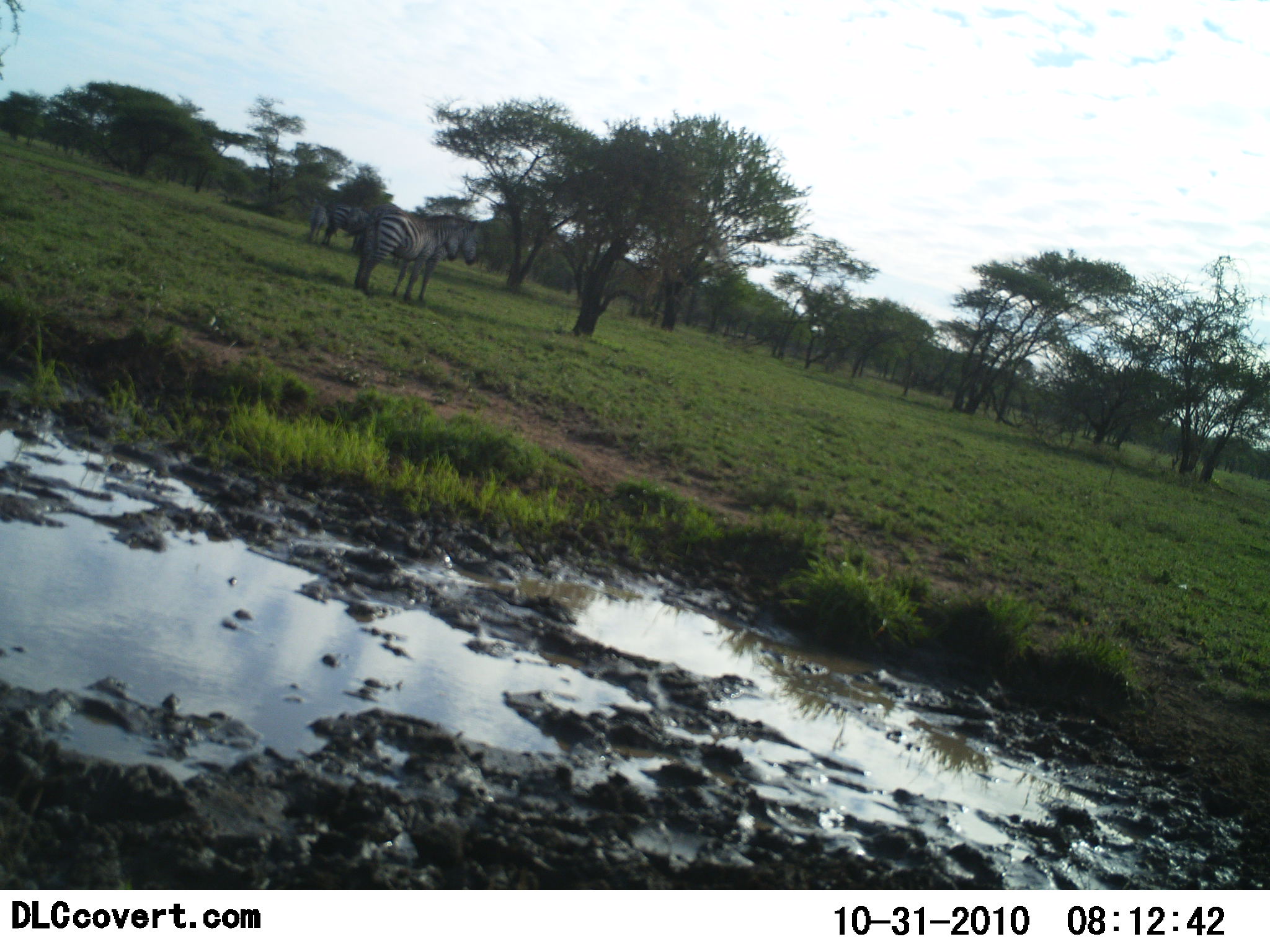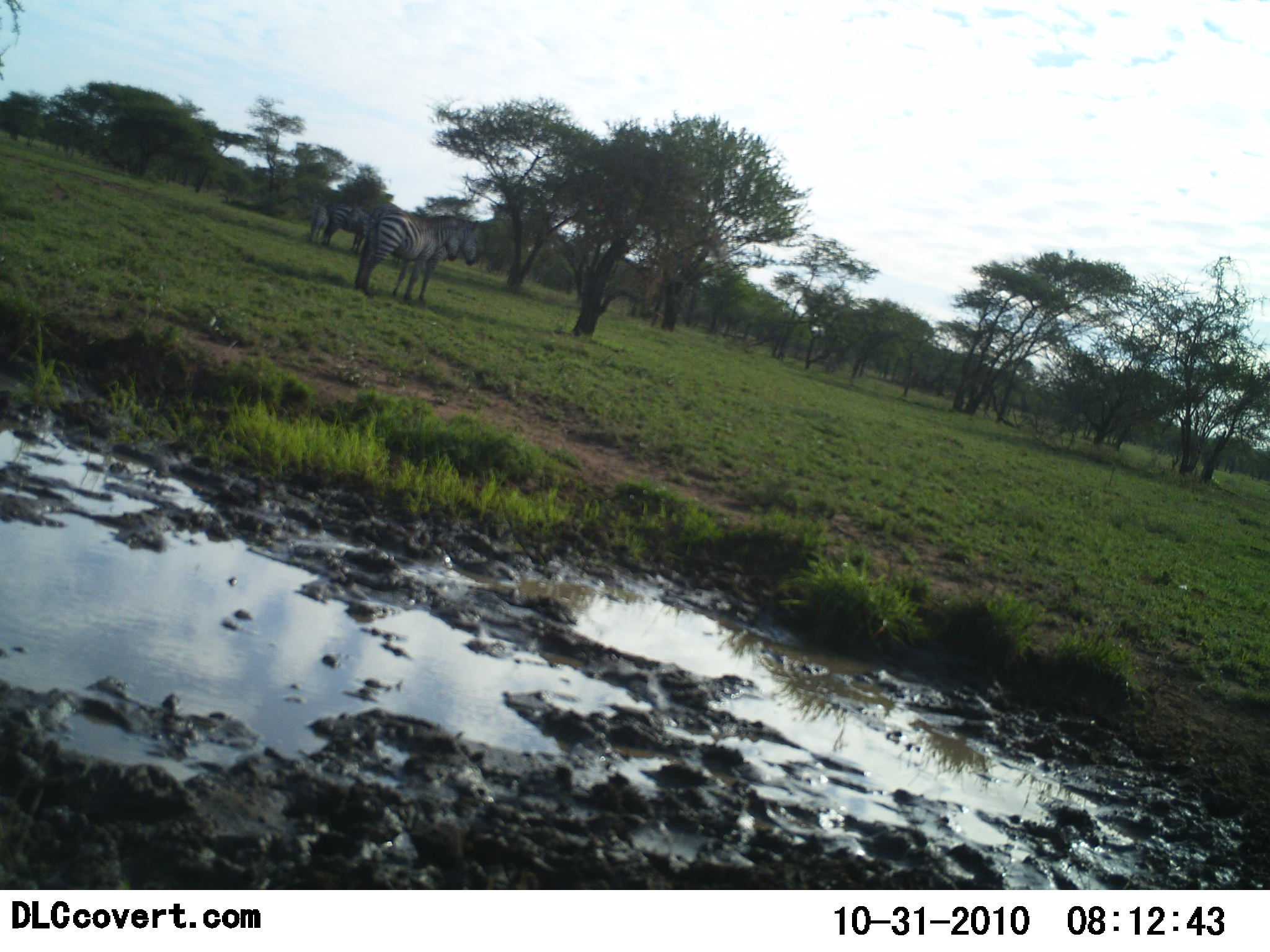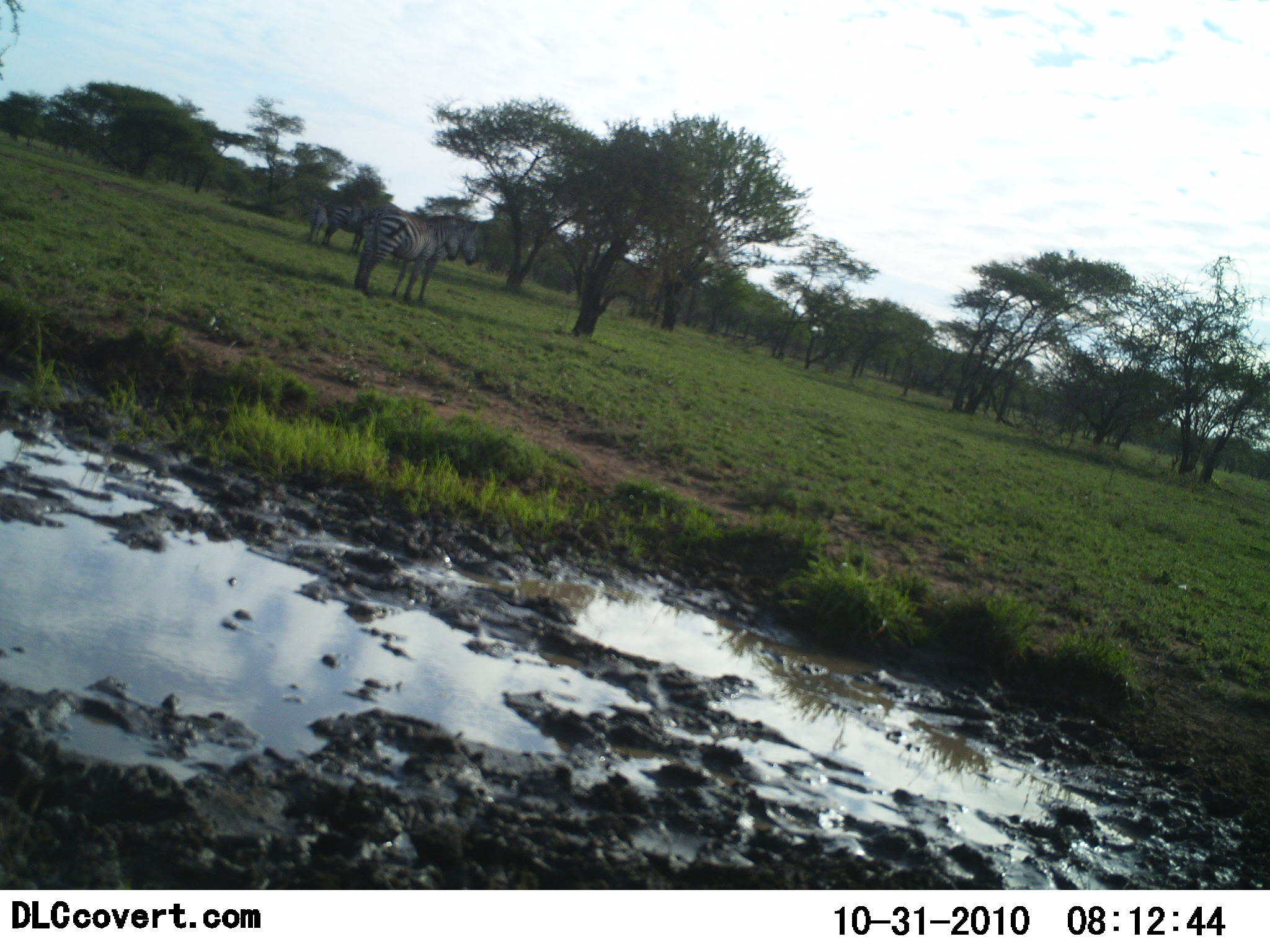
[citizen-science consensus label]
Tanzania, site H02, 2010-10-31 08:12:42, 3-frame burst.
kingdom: Animalia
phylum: Chordata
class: Mammalia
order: Perissodactyla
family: Equidae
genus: Equus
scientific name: Equus quagga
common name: plains zebra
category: zebra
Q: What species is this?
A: Zebra (plains zebra) (Equus quagga).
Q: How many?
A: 3.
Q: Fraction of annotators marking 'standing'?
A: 100%.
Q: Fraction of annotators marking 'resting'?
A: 0%.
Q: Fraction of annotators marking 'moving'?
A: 0%.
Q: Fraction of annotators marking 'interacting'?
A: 0%.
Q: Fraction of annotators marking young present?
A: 0%.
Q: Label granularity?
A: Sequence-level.